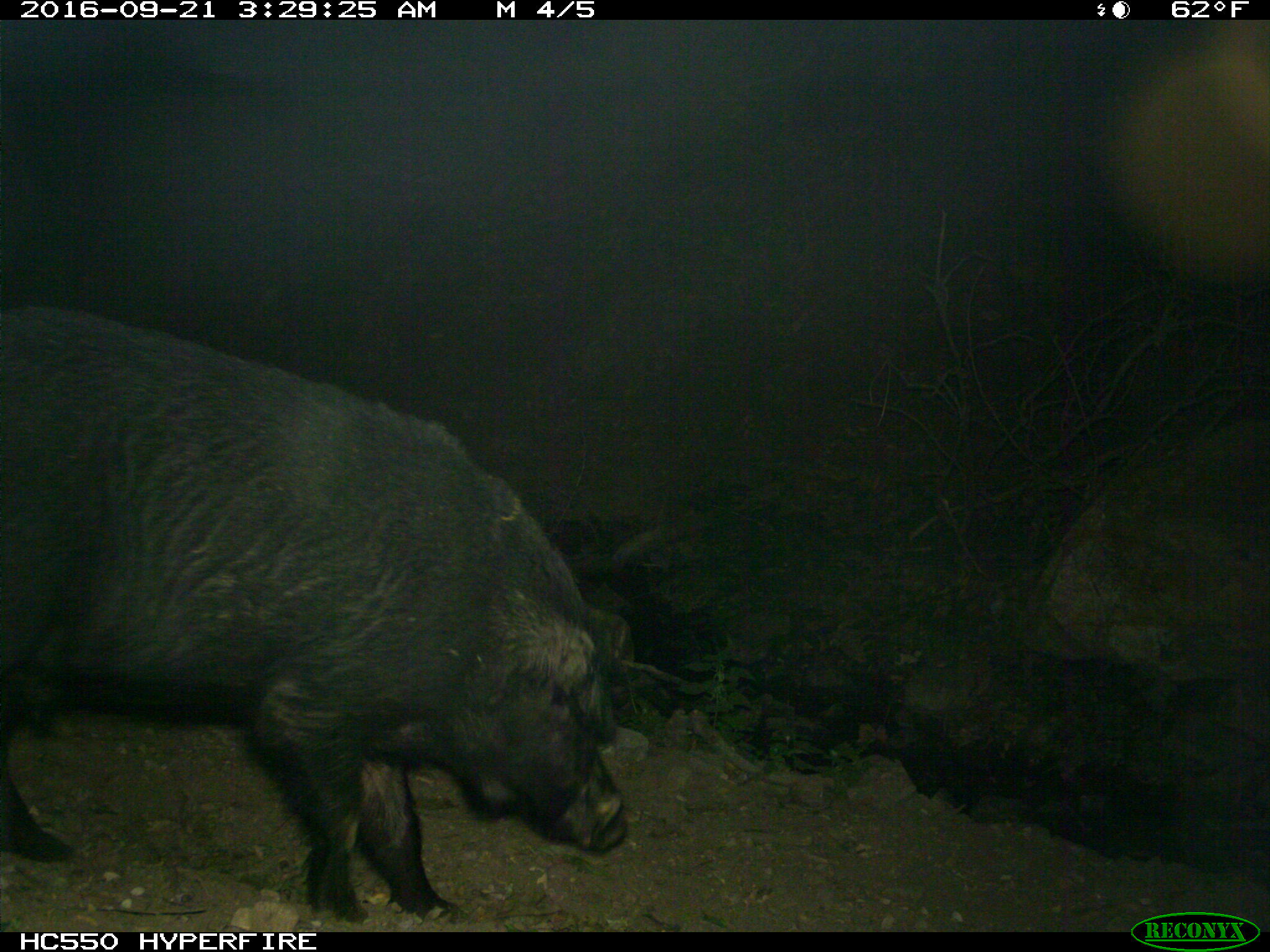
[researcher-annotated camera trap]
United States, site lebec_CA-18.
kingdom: Animalia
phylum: Chordata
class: Mammalia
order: Artiodactyla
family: Suidae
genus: Sus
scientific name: Sus scrofa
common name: wild boar